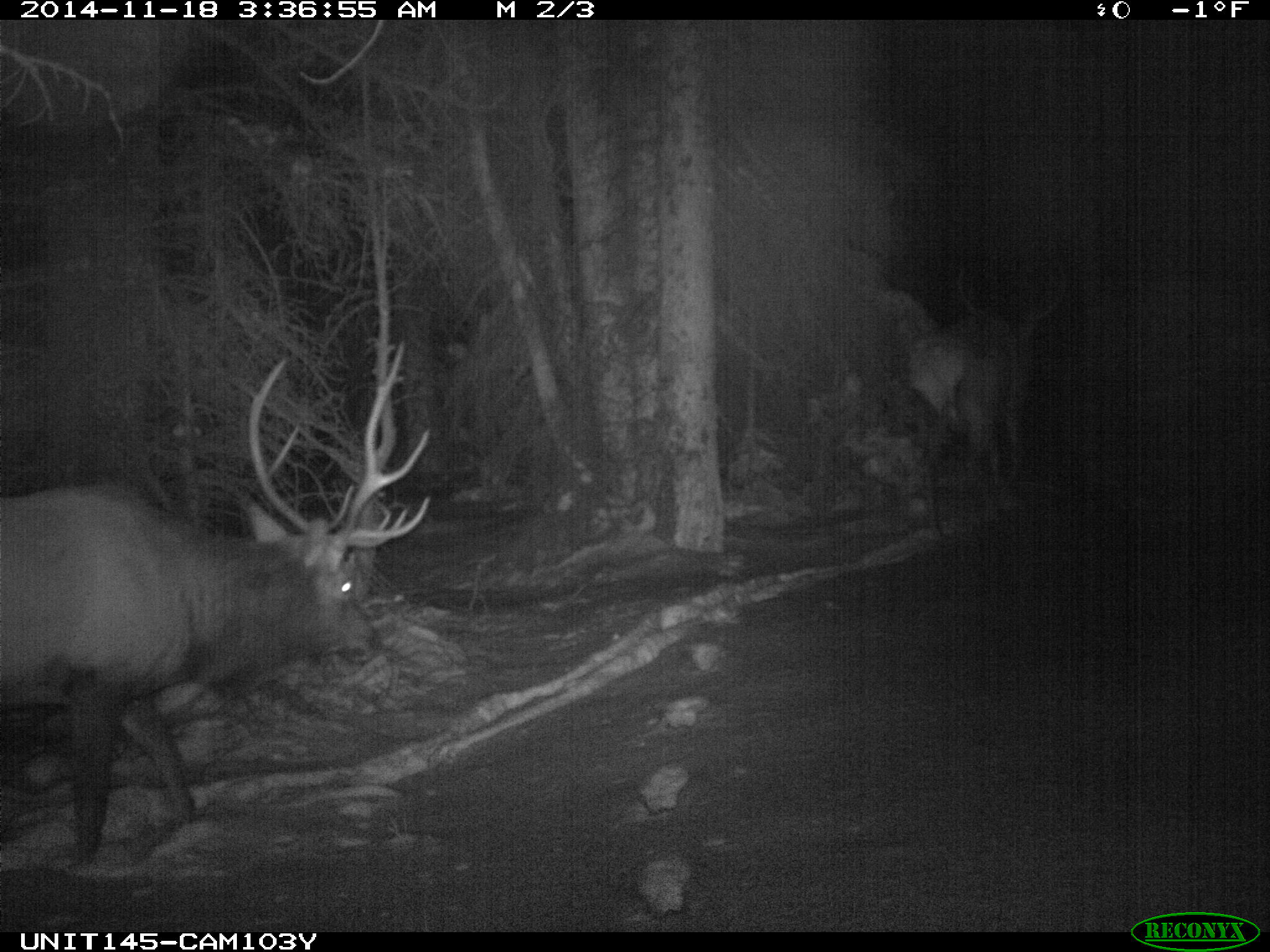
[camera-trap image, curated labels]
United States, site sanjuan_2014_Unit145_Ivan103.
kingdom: Animalia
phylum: Chordata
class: Mammalia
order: Artiodactyla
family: Cervidae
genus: Cervus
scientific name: Cervus elaphus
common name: red deer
Cervus elaphus (red deer).